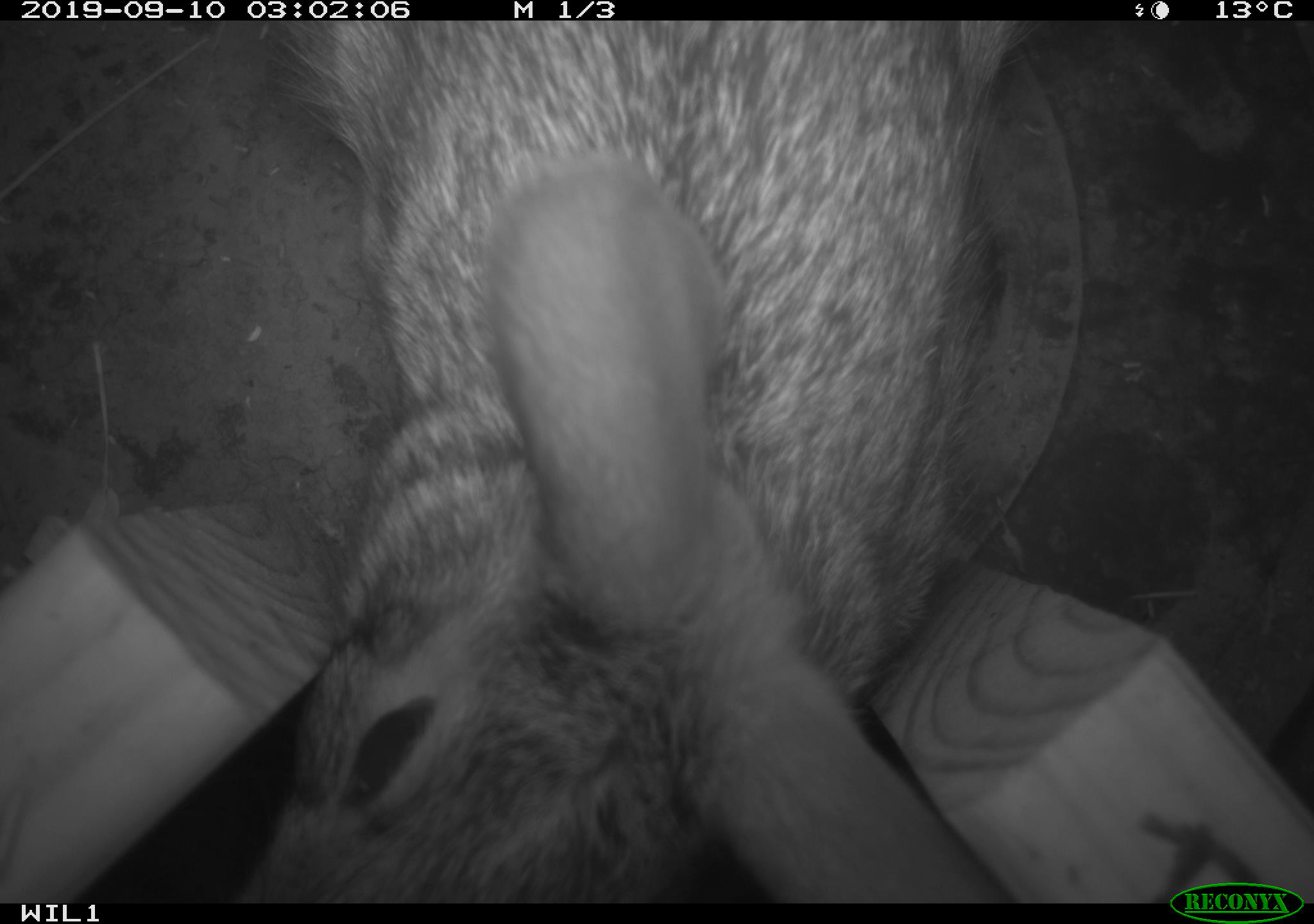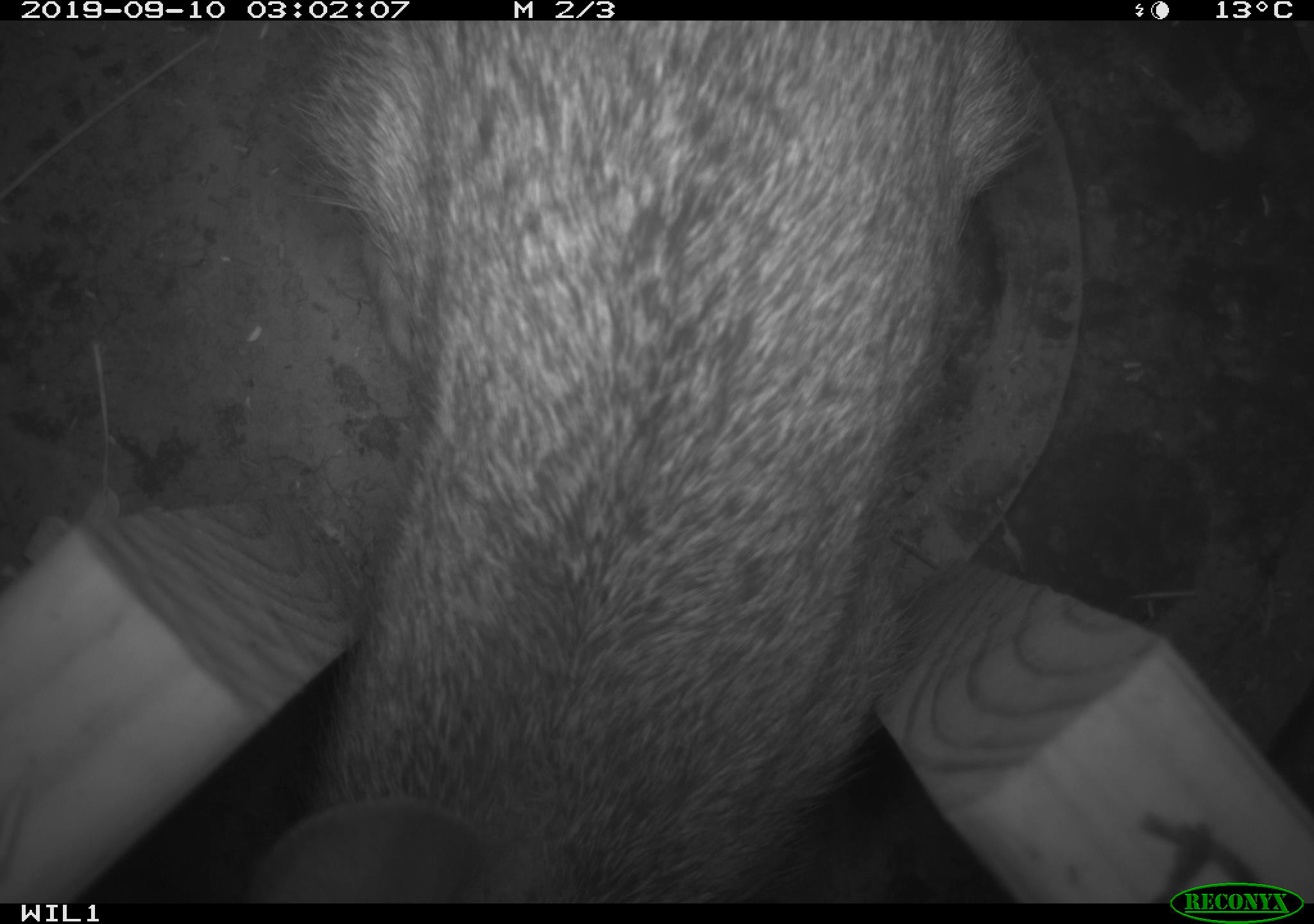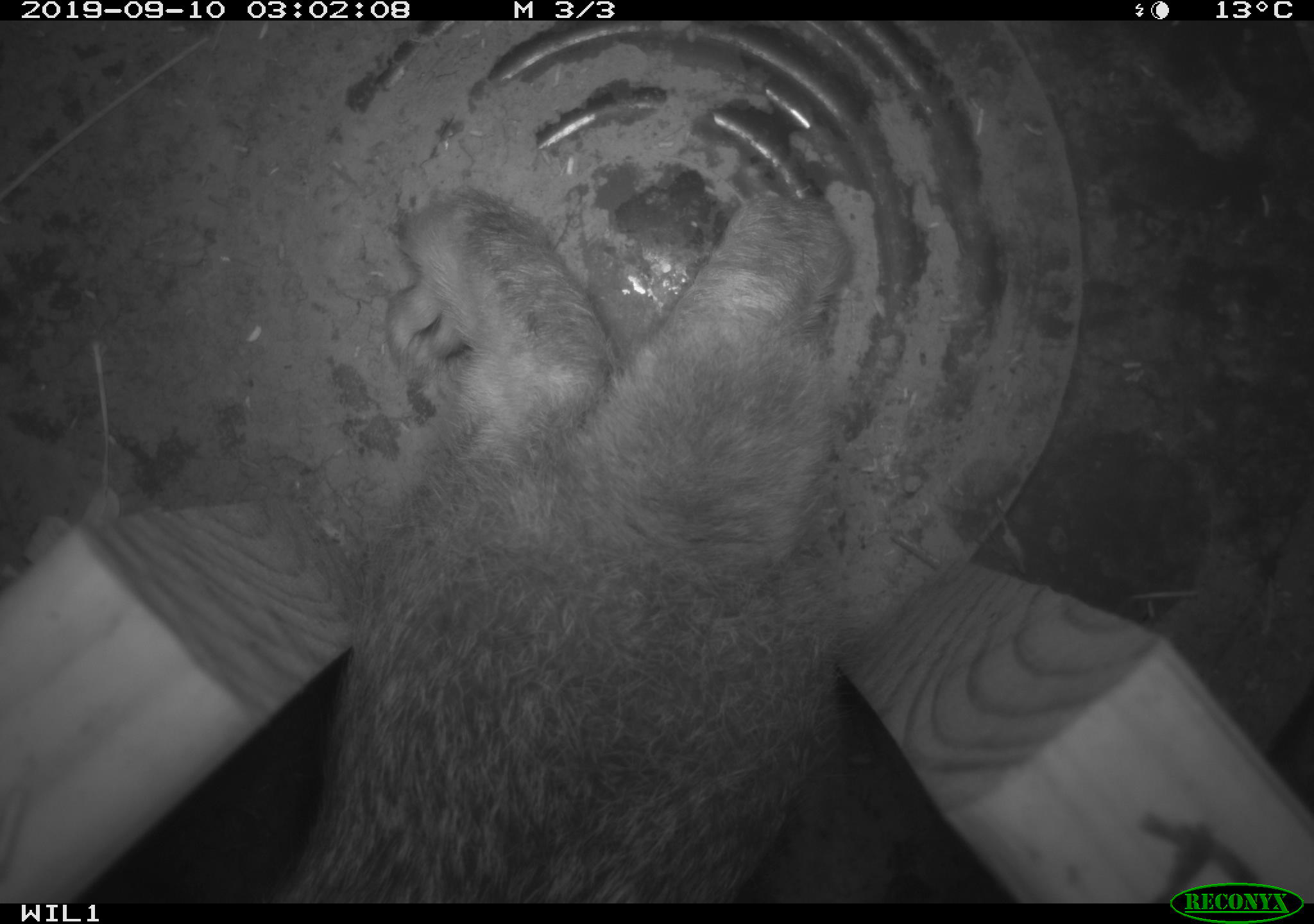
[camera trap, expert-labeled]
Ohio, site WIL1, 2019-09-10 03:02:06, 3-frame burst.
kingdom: Animalia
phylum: Chordata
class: Mammalia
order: Lagomorpha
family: Leporidae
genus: Sylvilagus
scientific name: Sylvilagus floridanus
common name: eastern cottontail